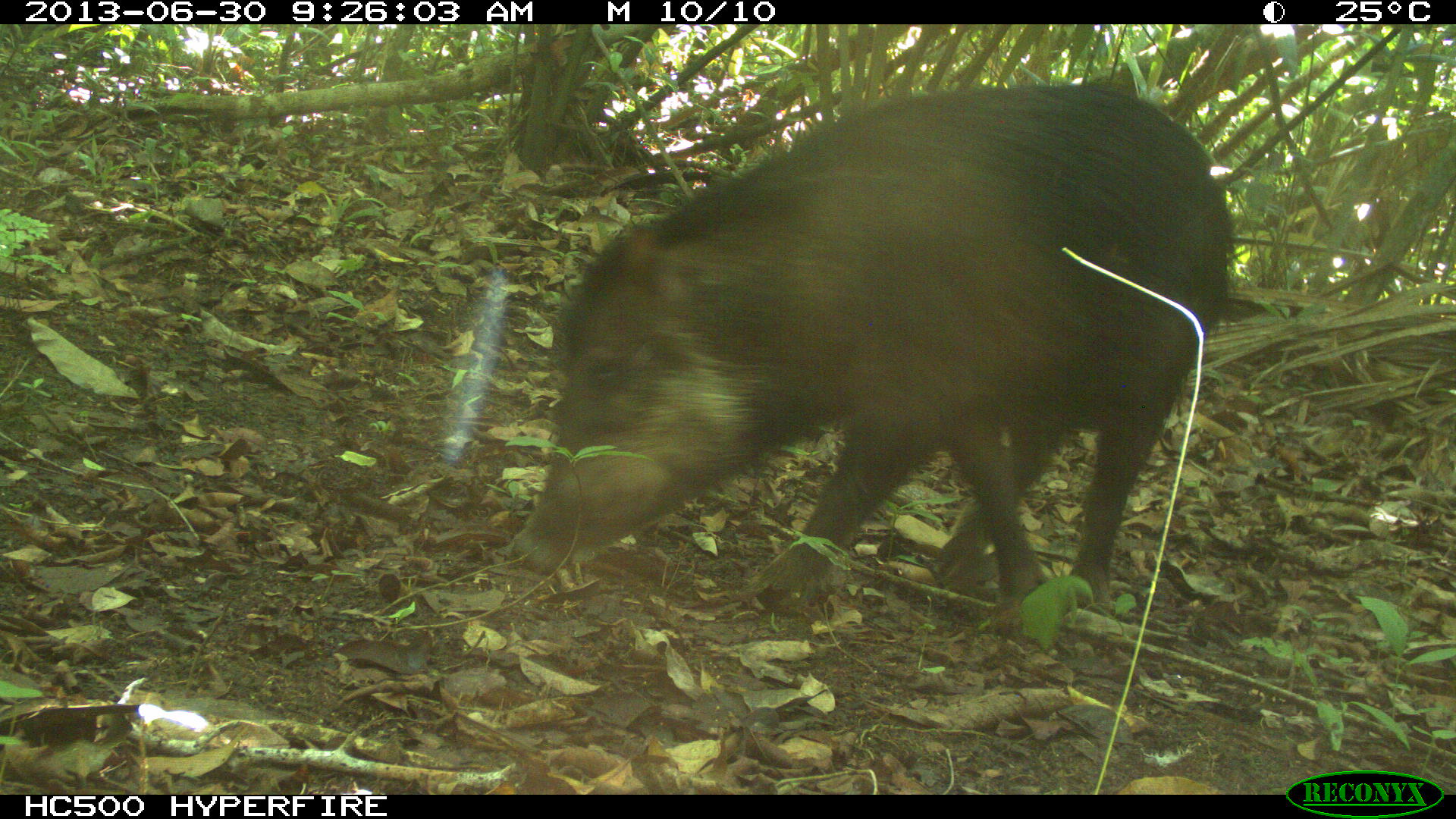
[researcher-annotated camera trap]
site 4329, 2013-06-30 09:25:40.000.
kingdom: Animalia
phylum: Chordata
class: Mammalia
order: Artiodactyla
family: Tayassuidae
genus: Tayassu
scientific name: Tayassu pecari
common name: white-lipped peccary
Tayassu pecari (white-lipped peccary), count 4.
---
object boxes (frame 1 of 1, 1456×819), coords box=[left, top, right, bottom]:
tayassu pecari: box=[506, 77, 1238, 646]